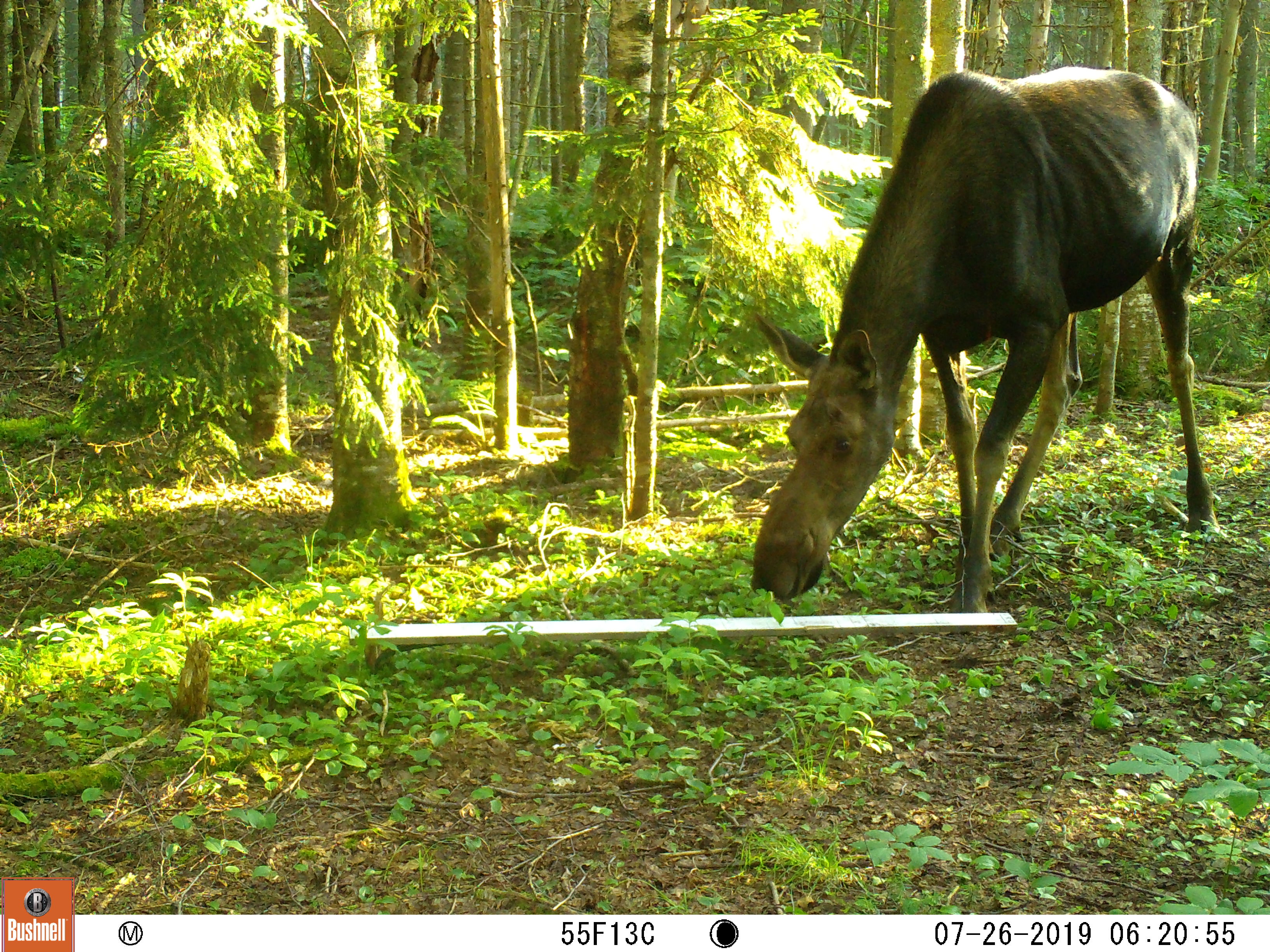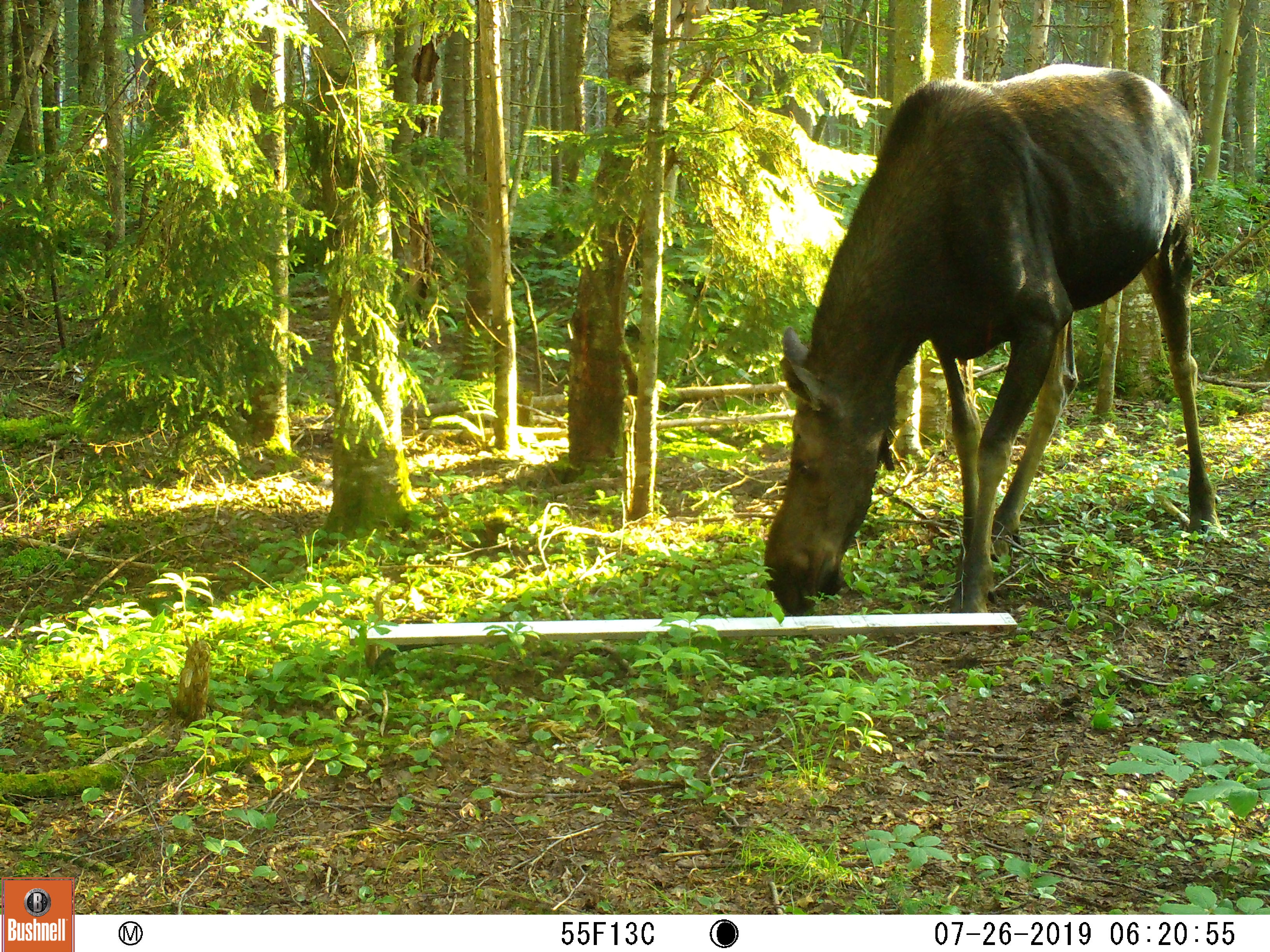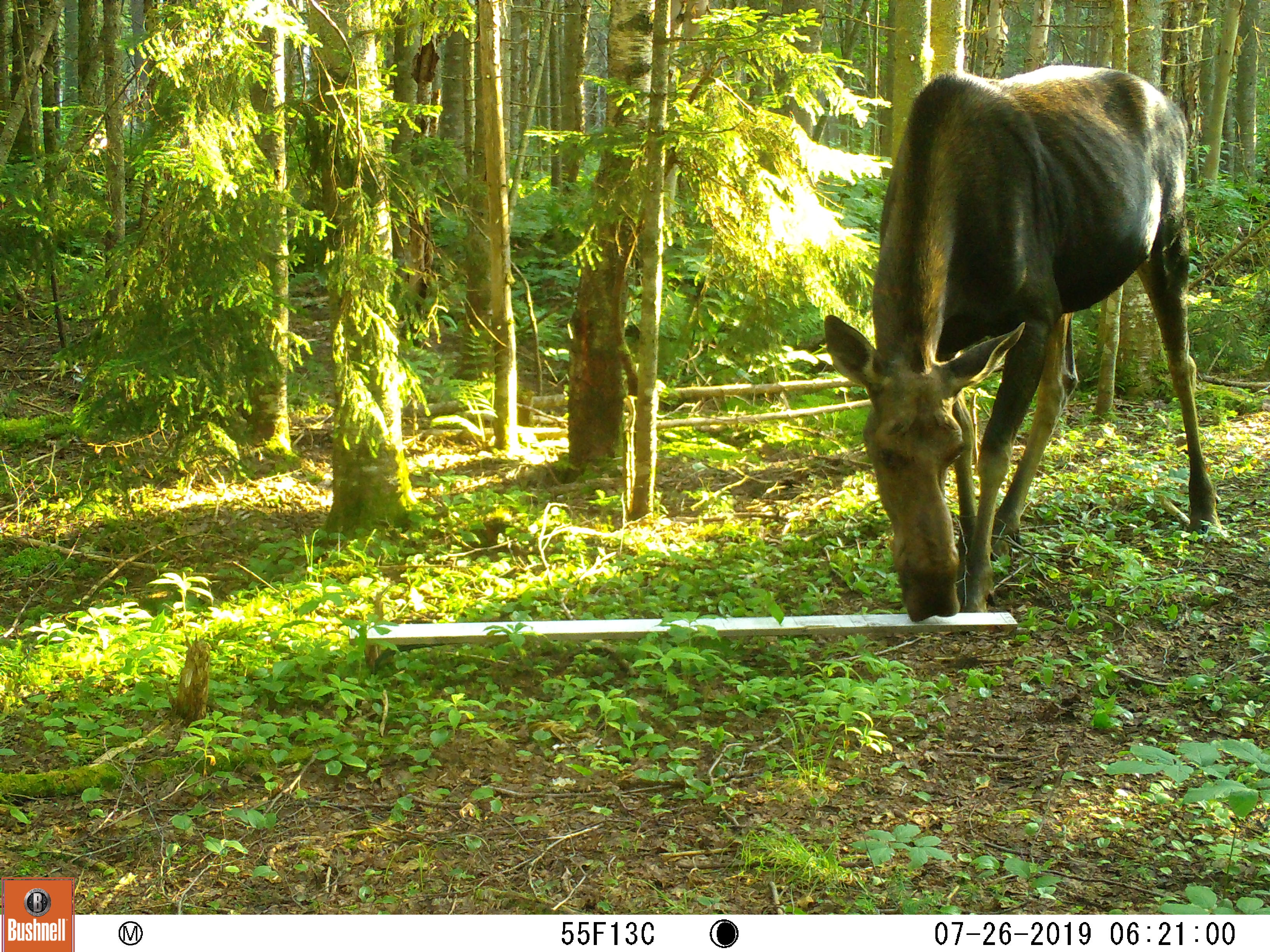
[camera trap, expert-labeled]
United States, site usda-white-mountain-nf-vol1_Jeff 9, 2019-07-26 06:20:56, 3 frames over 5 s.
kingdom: Animalia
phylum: Chordata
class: Mammalia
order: Artiodactyla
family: Cervidae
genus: Alces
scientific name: Alces alces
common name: moose